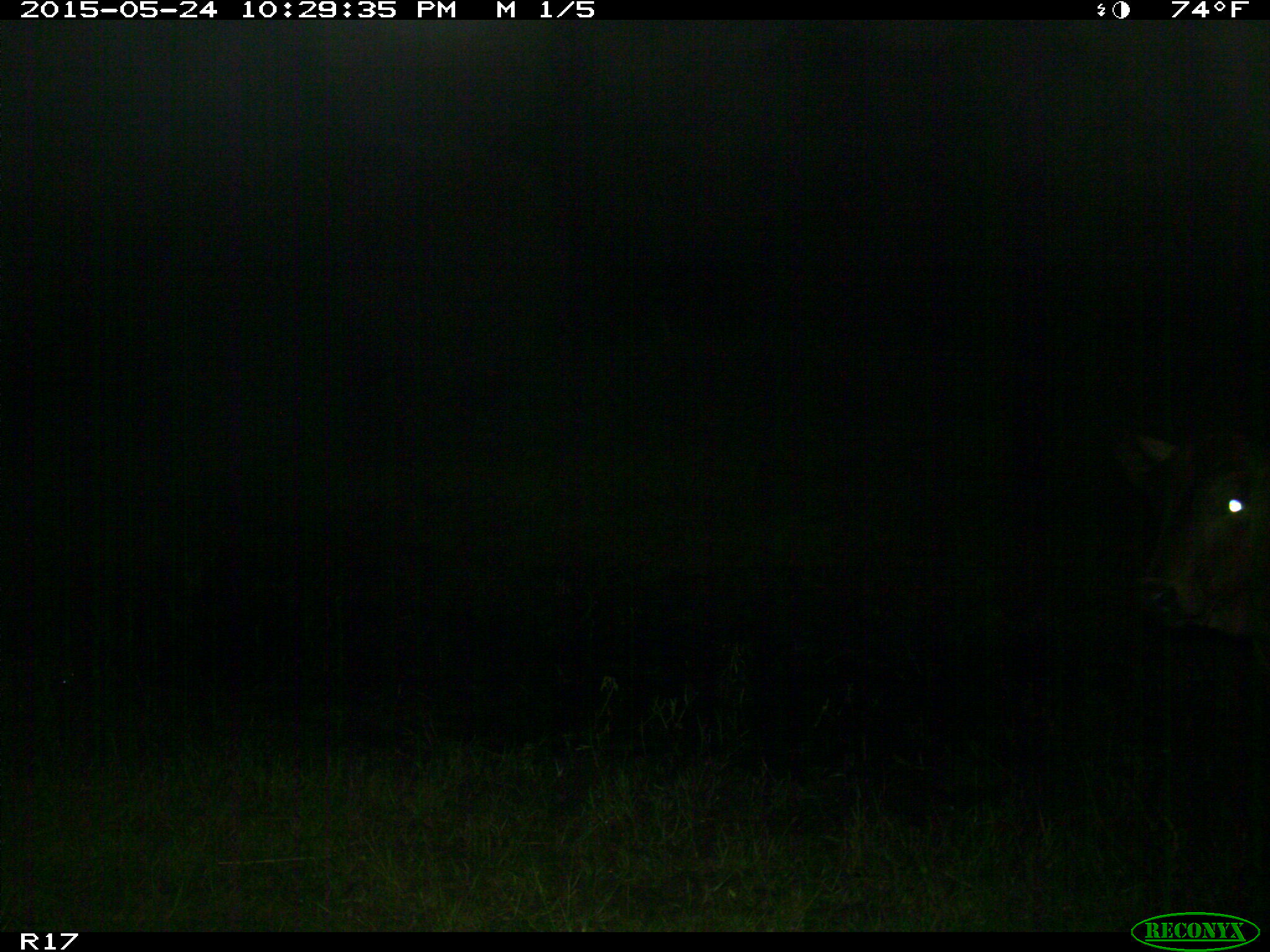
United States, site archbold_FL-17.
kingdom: Animalia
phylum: Chordata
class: Mammalia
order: Artiodactyla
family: Bovidae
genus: Bos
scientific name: Bos taurus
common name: domestic cow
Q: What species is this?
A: Bos taurus (domestic cow).